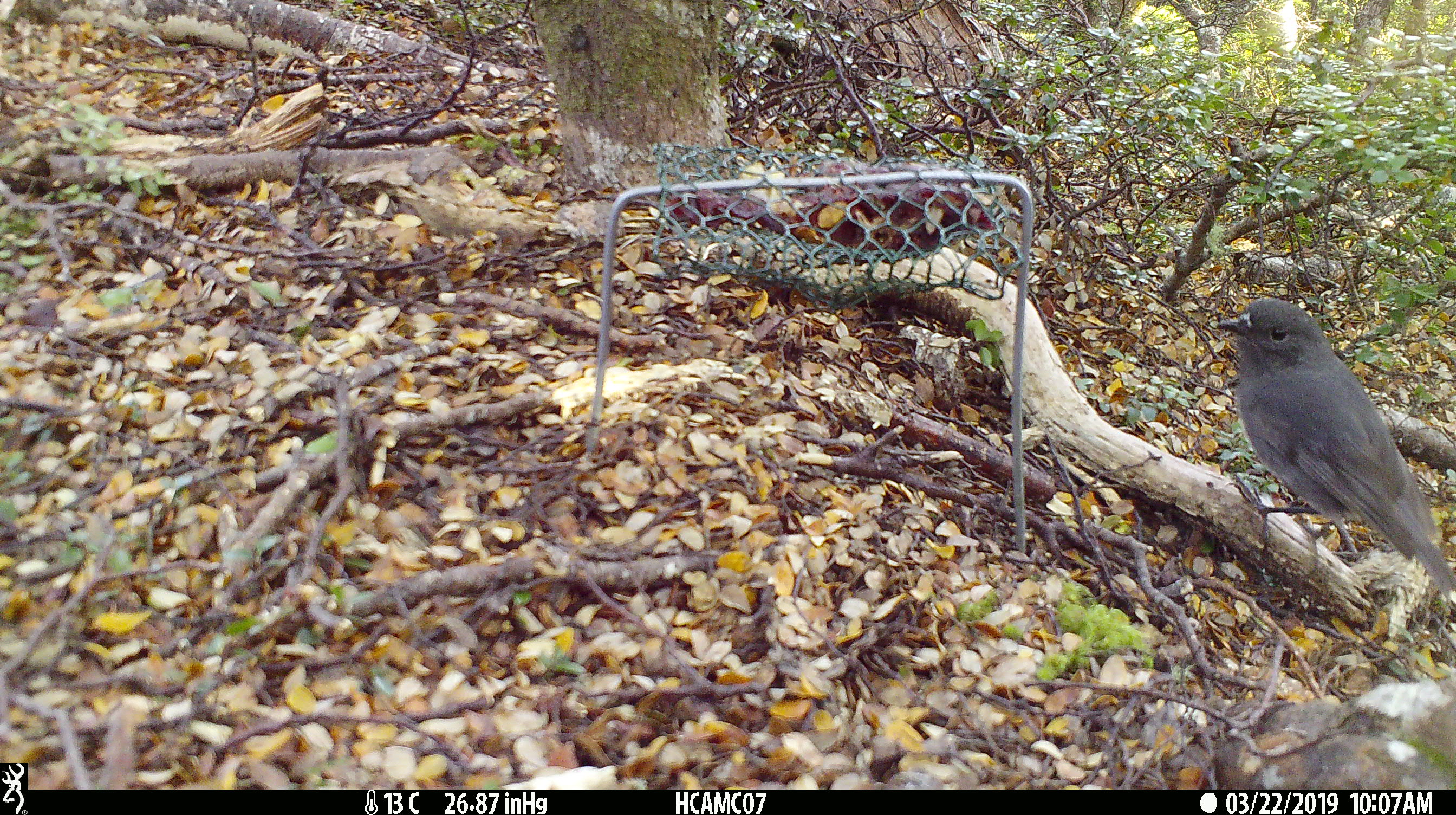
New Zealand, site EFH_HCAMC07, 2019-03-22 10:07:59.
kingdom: Animalia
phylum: Chordata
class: Aves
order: Passeriformes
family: Petroicidae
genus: Petroica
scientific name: Petroica australis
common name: new zealand robin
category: robin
Robin (new zealand robin) (Petroica australis).